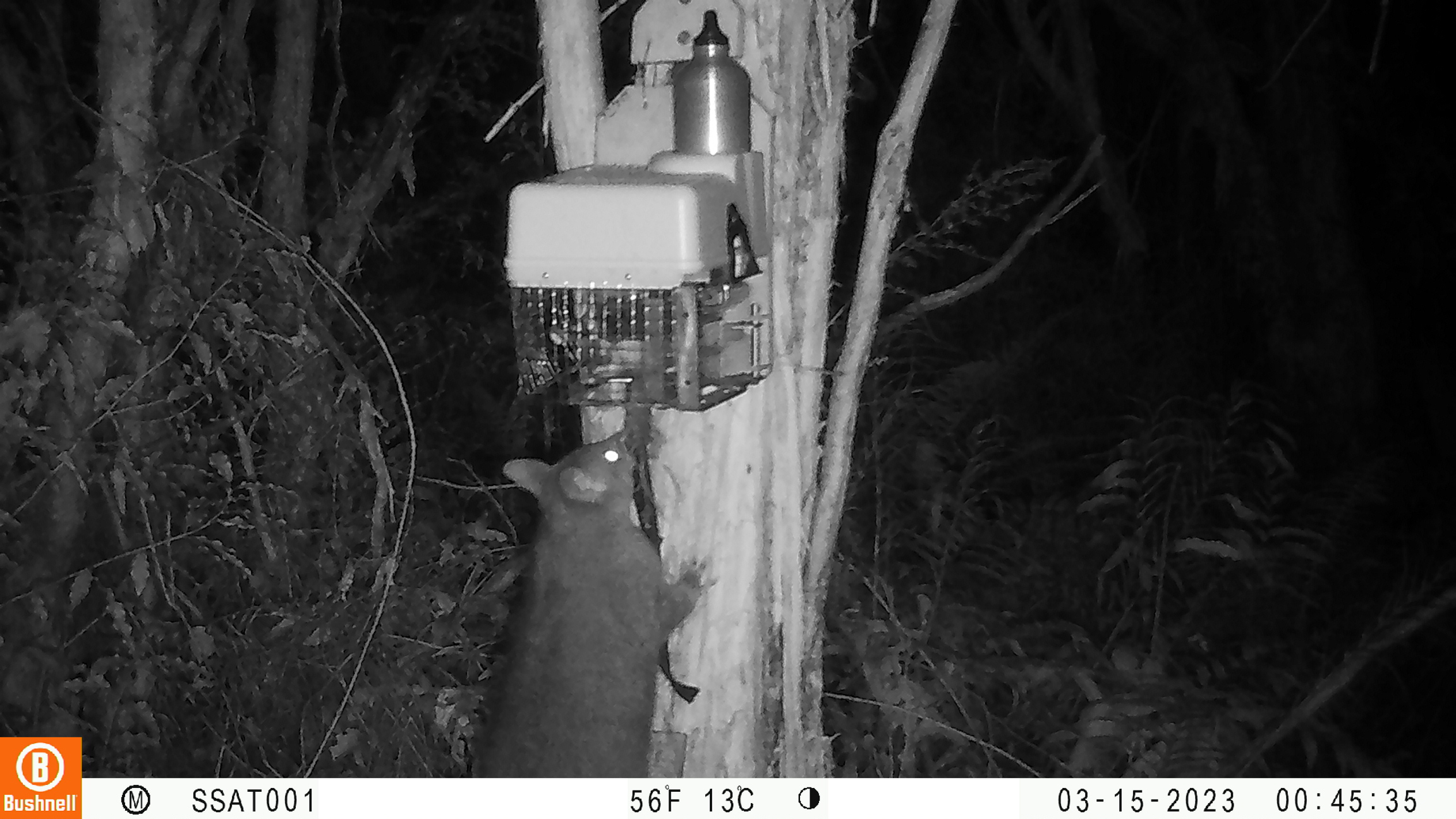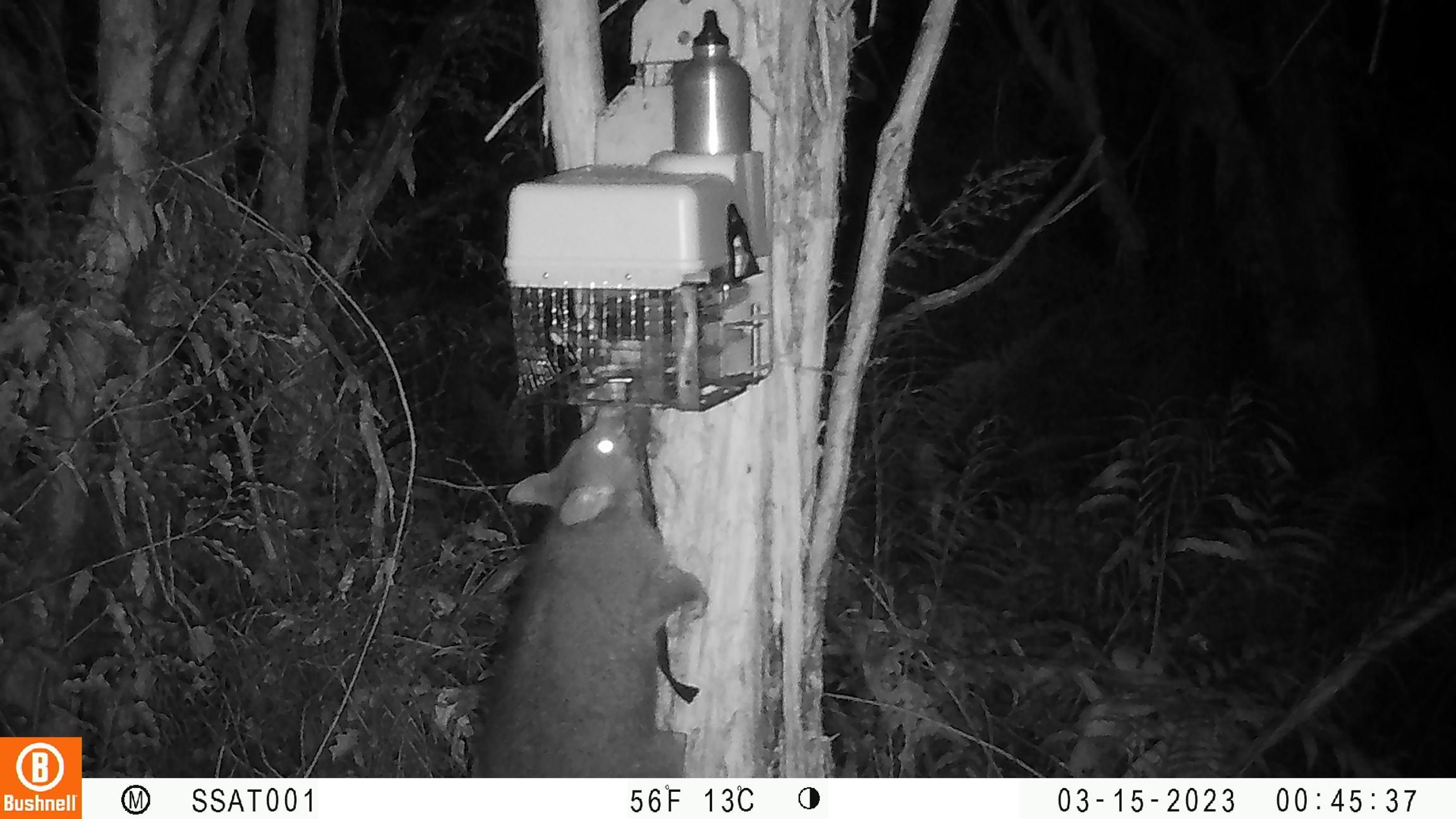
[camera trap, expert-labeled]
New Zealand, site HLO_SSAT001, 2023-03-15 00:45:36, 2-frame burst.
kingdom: Animalia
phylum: Chordata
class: Mammalia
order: Diprotodontia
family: Phalangeridae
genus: Trichosurus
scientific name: Trichosurus vulpecula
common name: common brushtail possum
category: possum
Possum (common brushtail possum) (Trichosurus vulpecula).